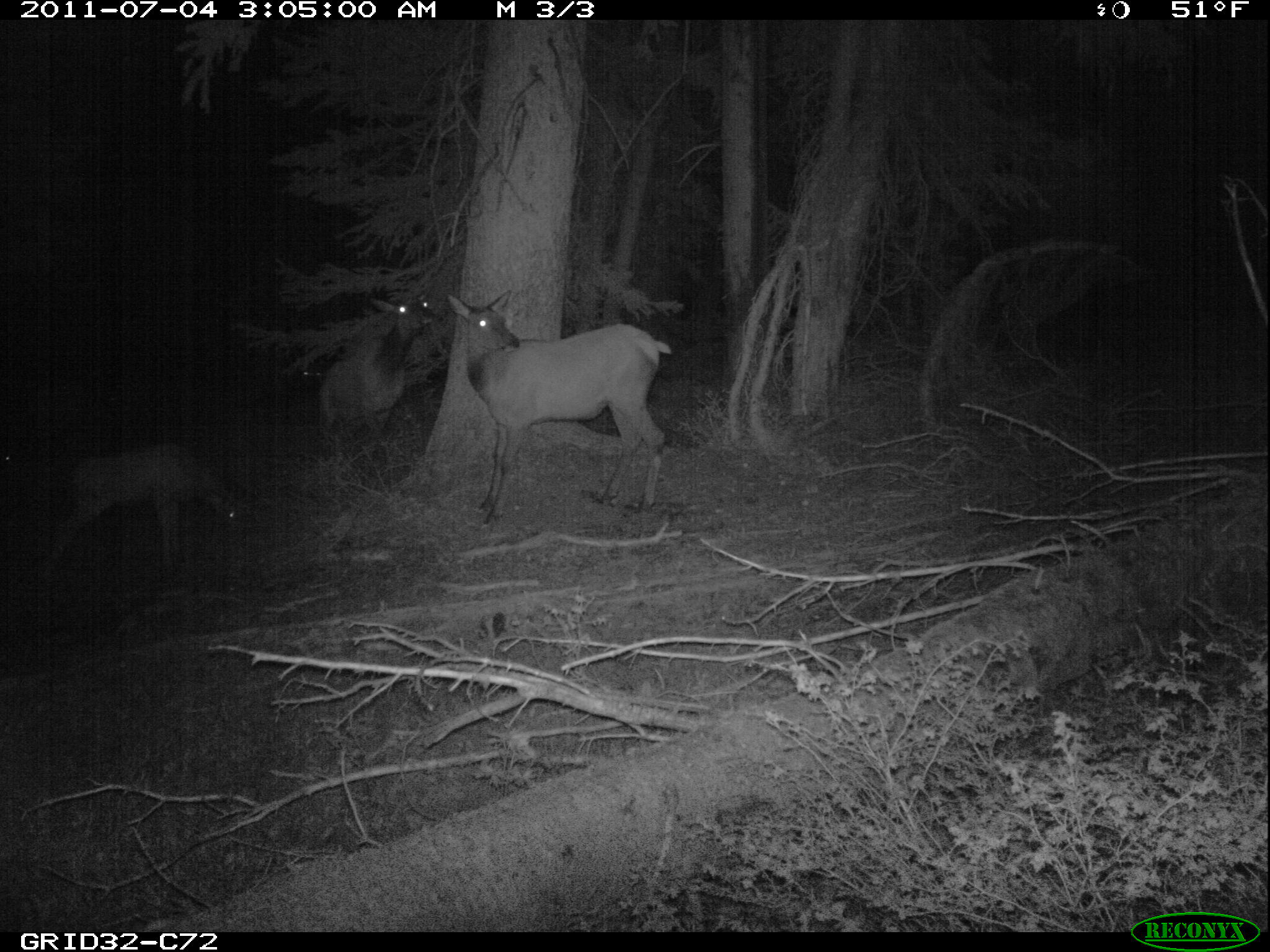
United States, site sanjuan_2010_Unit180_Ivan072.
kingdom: Animalia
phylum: Chordata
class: Mammalia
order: Artiodactyla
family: Cervidae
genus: Cervus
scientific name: Cervus elaphus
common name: red deer